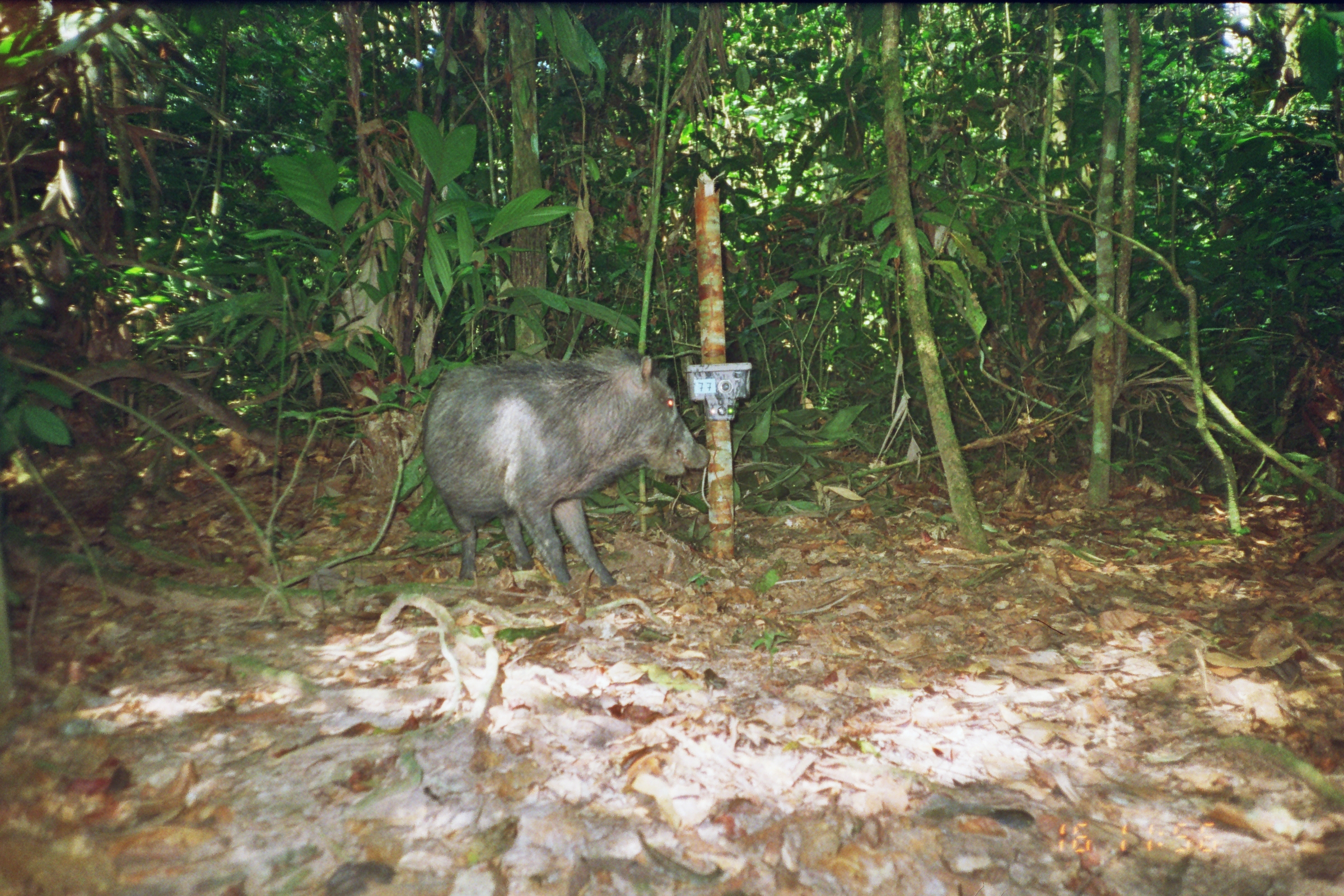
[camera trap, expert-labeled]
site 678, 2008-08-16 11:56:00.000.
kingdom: Animalia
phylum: Chordata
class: Mammalia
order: Artiodactyla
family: Tayassuidae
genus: Tayassu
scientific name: Tayassu pecari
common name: white-lipped peccary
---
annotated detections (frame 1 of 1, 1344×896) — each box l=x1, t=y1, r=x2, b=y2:
tayassu pecari: l=414, t=338, r=708, b=593